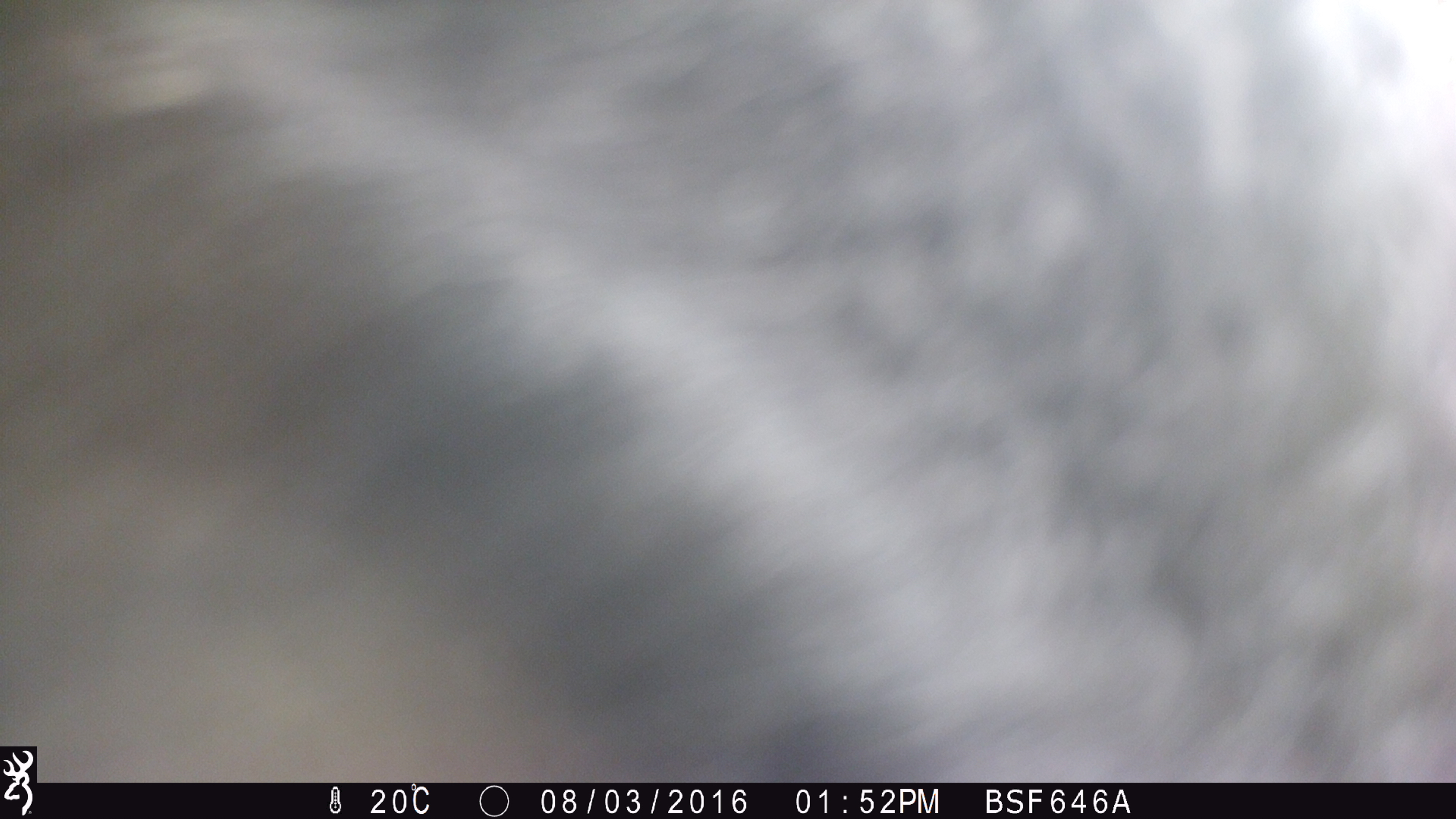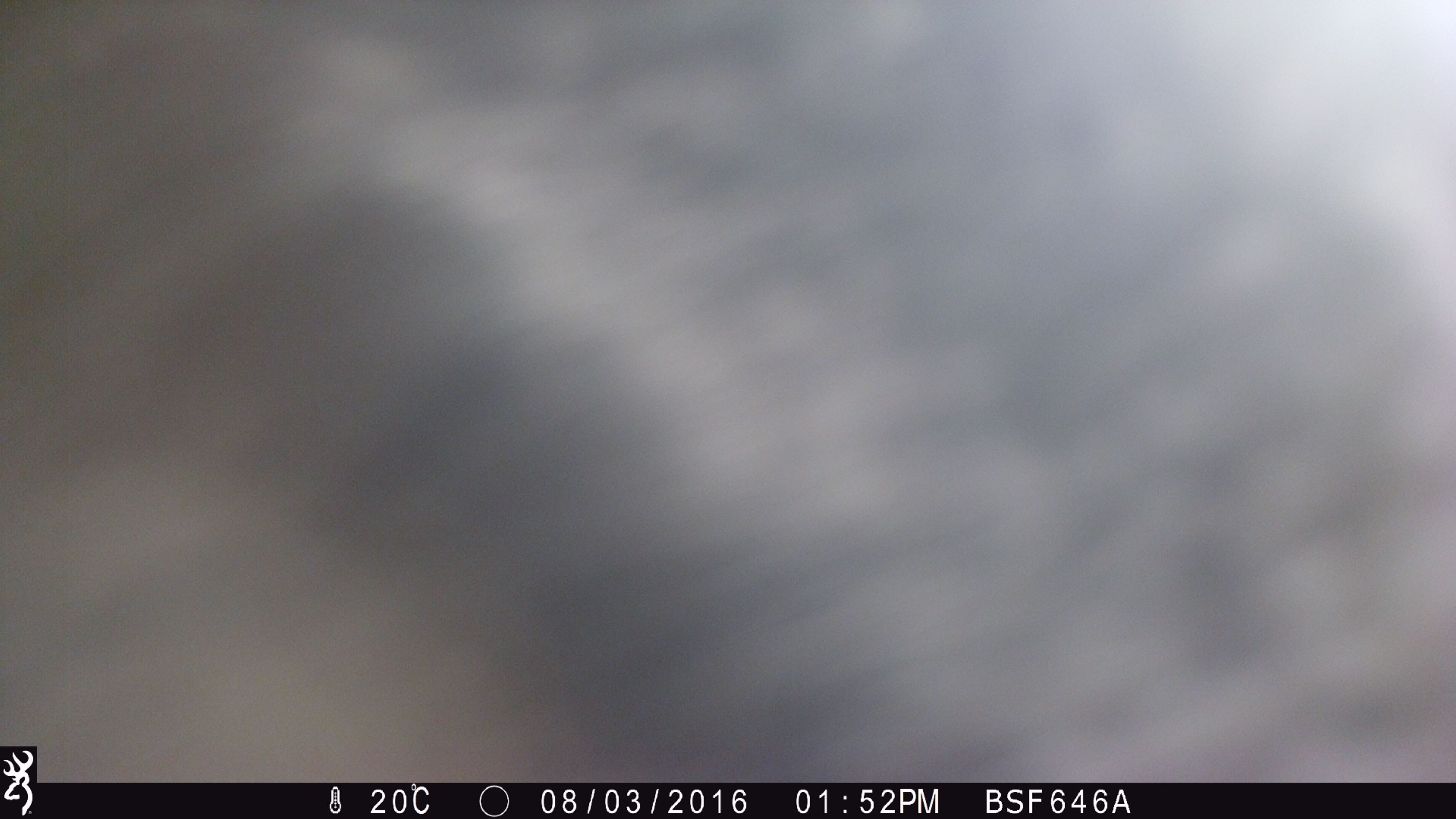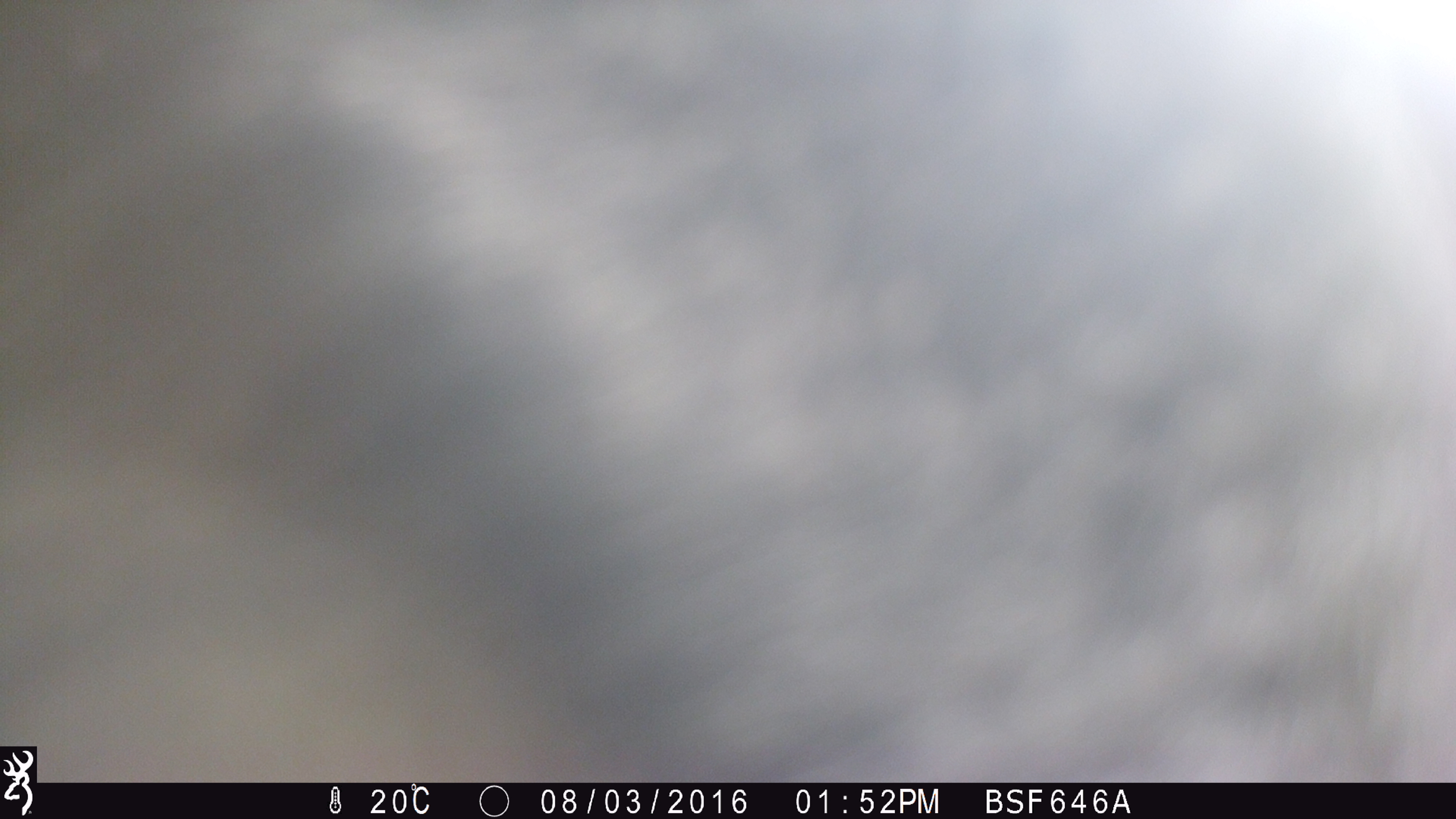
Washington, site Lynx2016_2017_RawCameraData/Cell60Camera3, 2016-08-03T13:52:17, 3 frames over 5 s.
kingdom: Animalia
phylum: Chordata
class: Mammalia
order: Artiodactyla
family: Bovidae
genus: Bos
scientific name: Bos taurus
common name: domestic cattle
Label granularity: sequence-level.